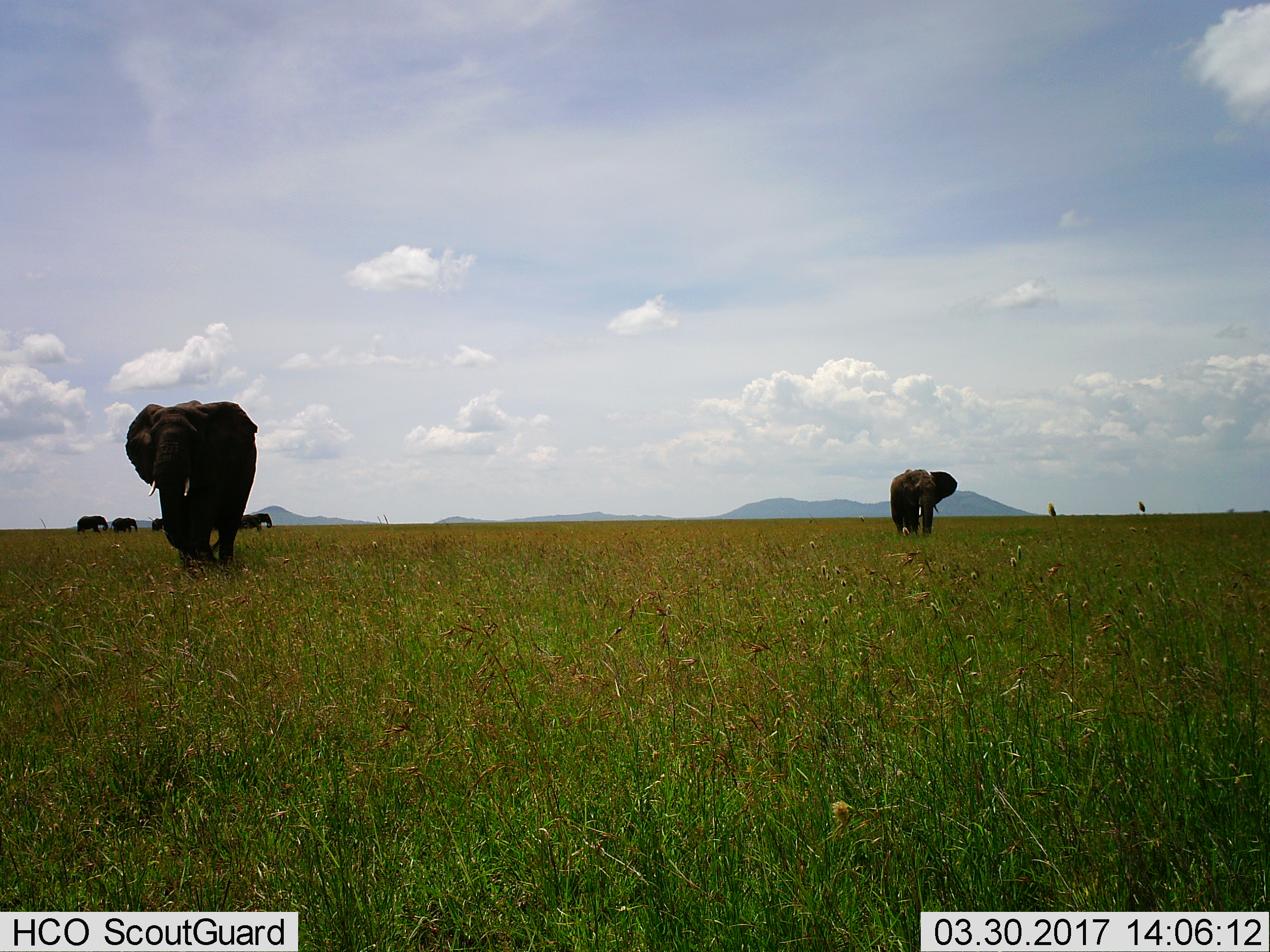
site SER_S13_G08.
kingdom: Animalia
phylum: Chordata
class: Mammalia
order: Proboscidea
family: Elephantidae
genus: Loxodonta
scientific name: Loxodonta africana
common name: african bush elephant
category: elephant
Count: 6.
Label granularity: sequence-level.